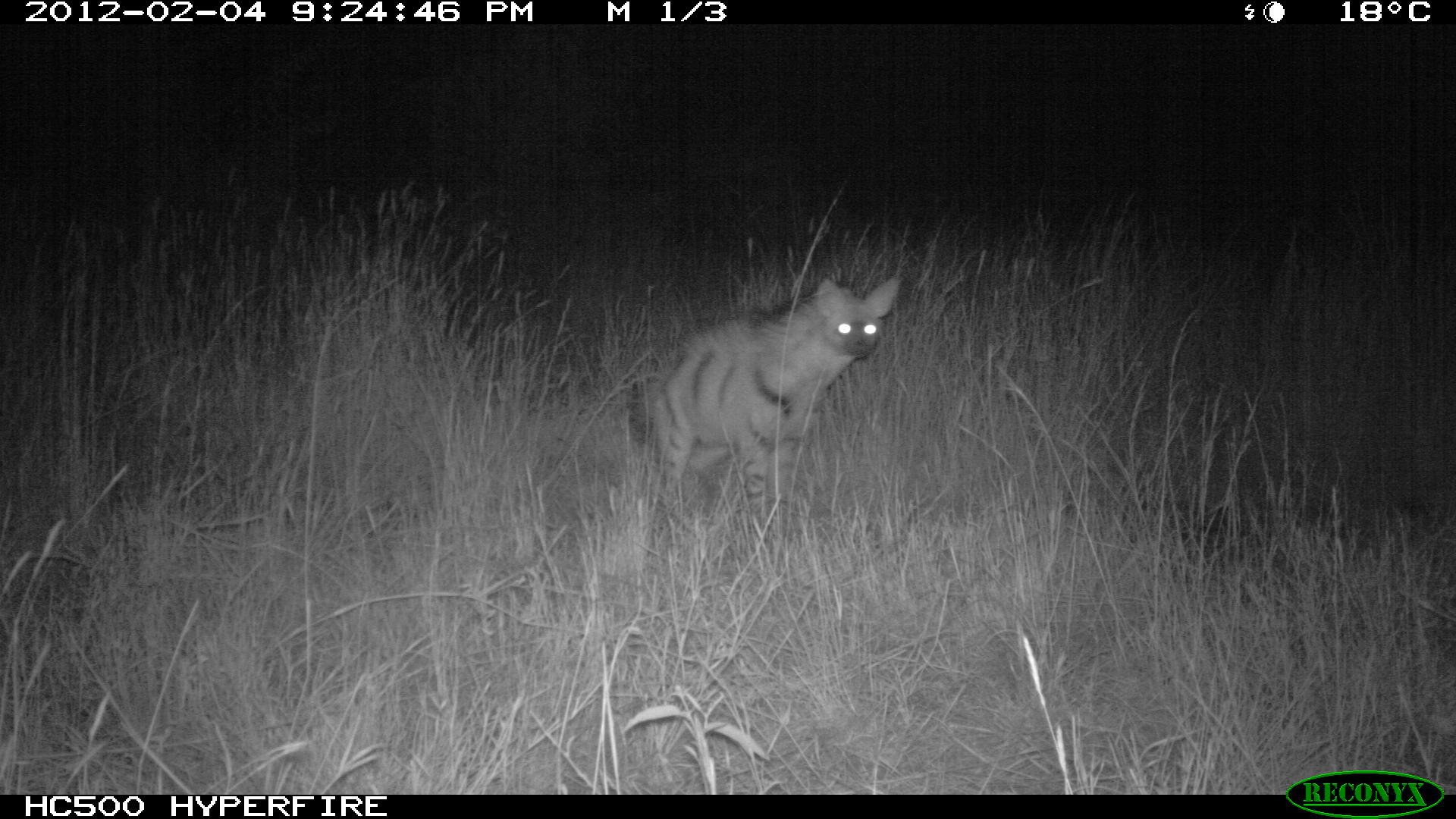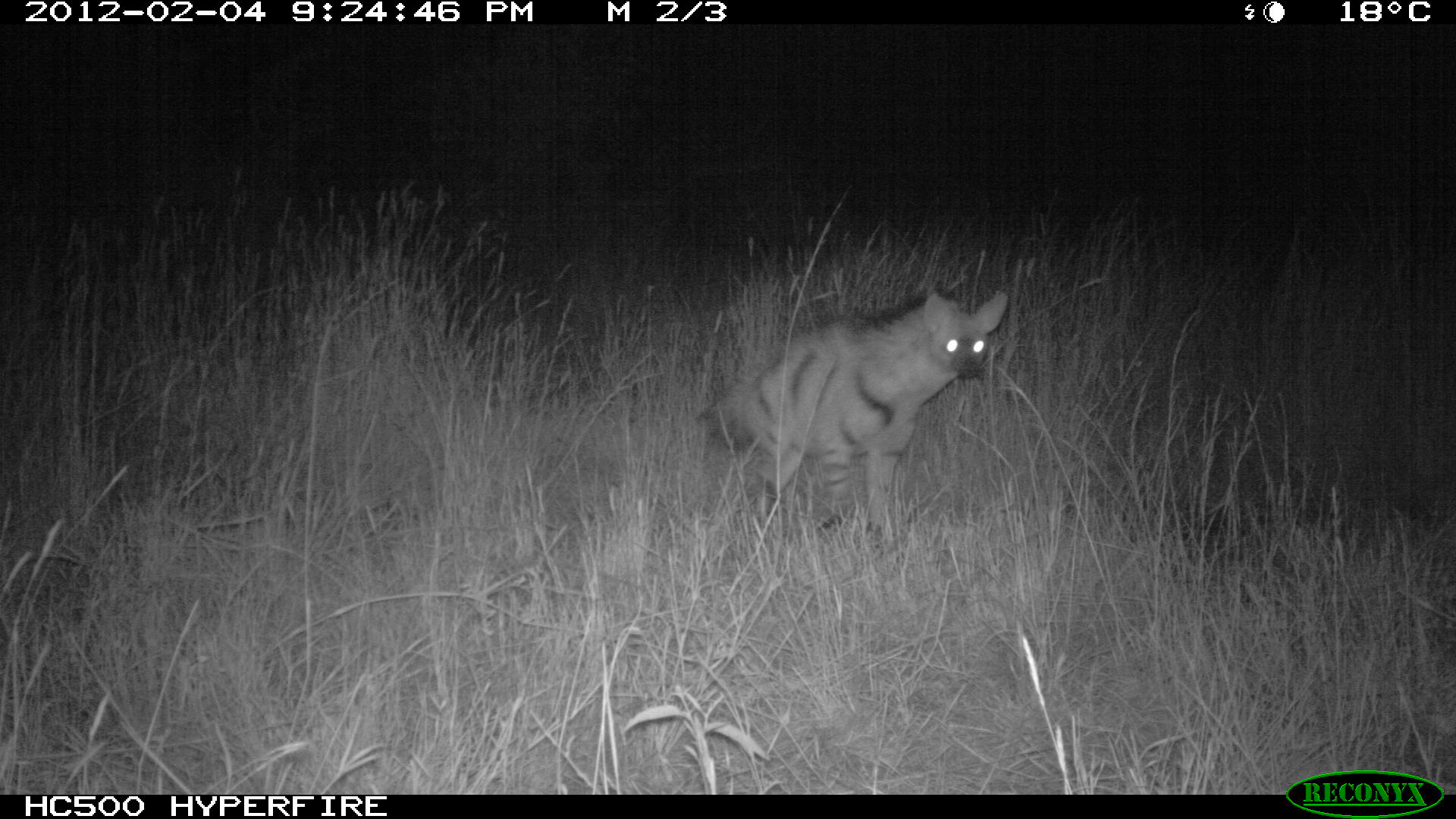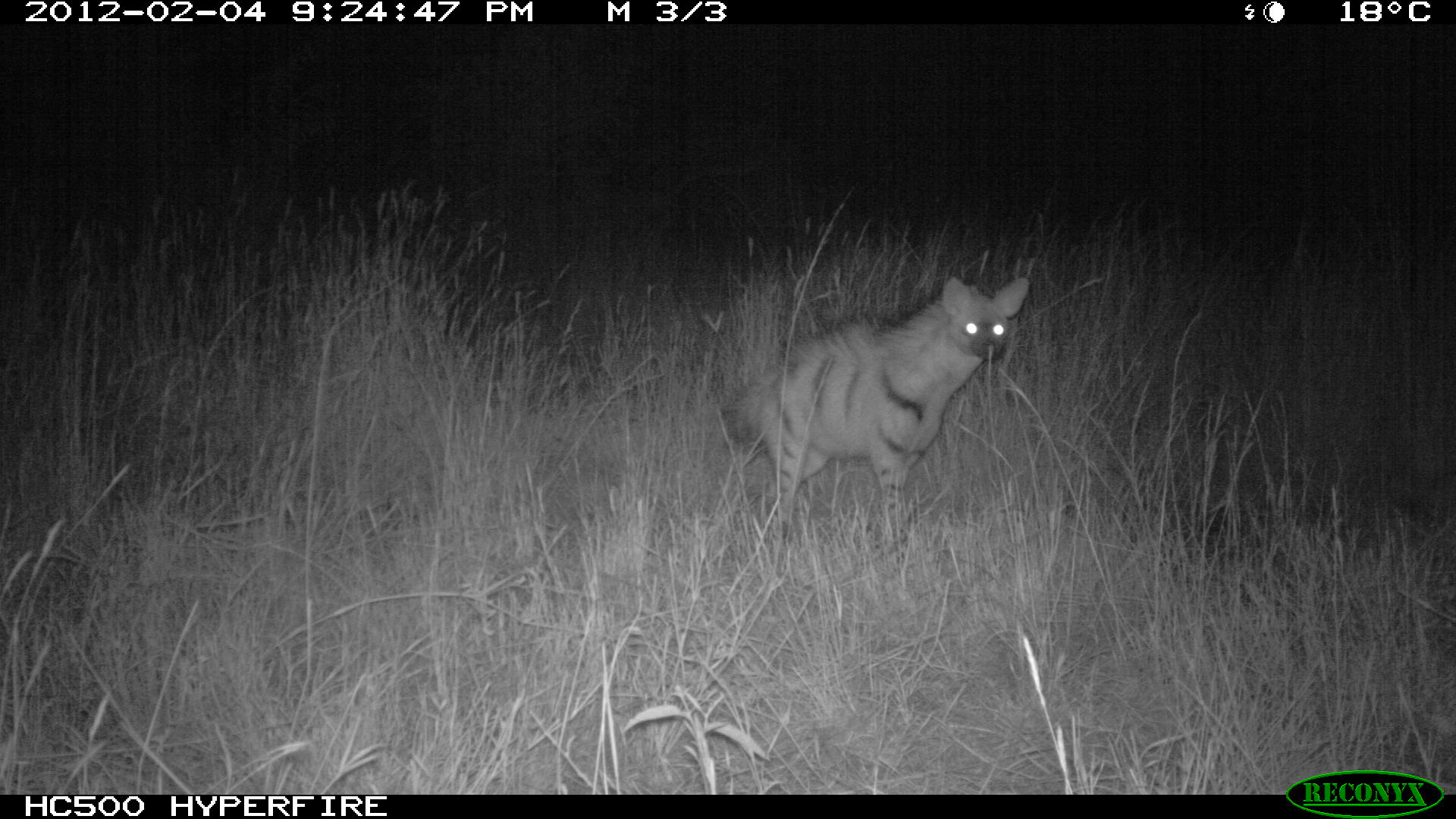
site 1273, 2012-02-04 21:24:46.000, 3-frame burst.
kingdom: Animalia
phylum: Chordata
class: Mammalia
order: Carnivora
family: Hyaenidae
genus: Proteles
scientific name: Proteles cristatus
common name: aardwolf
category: proteles cristata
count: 1